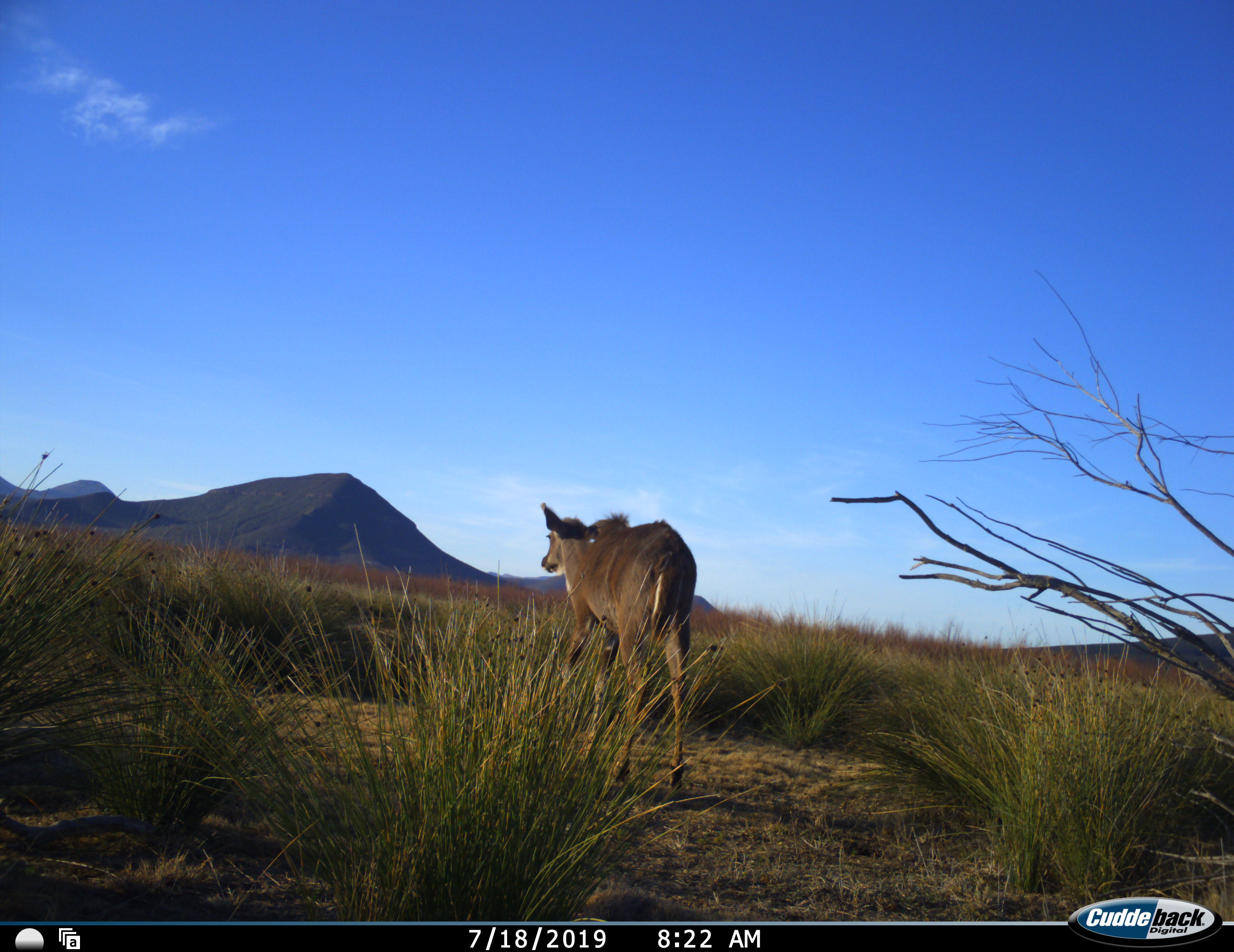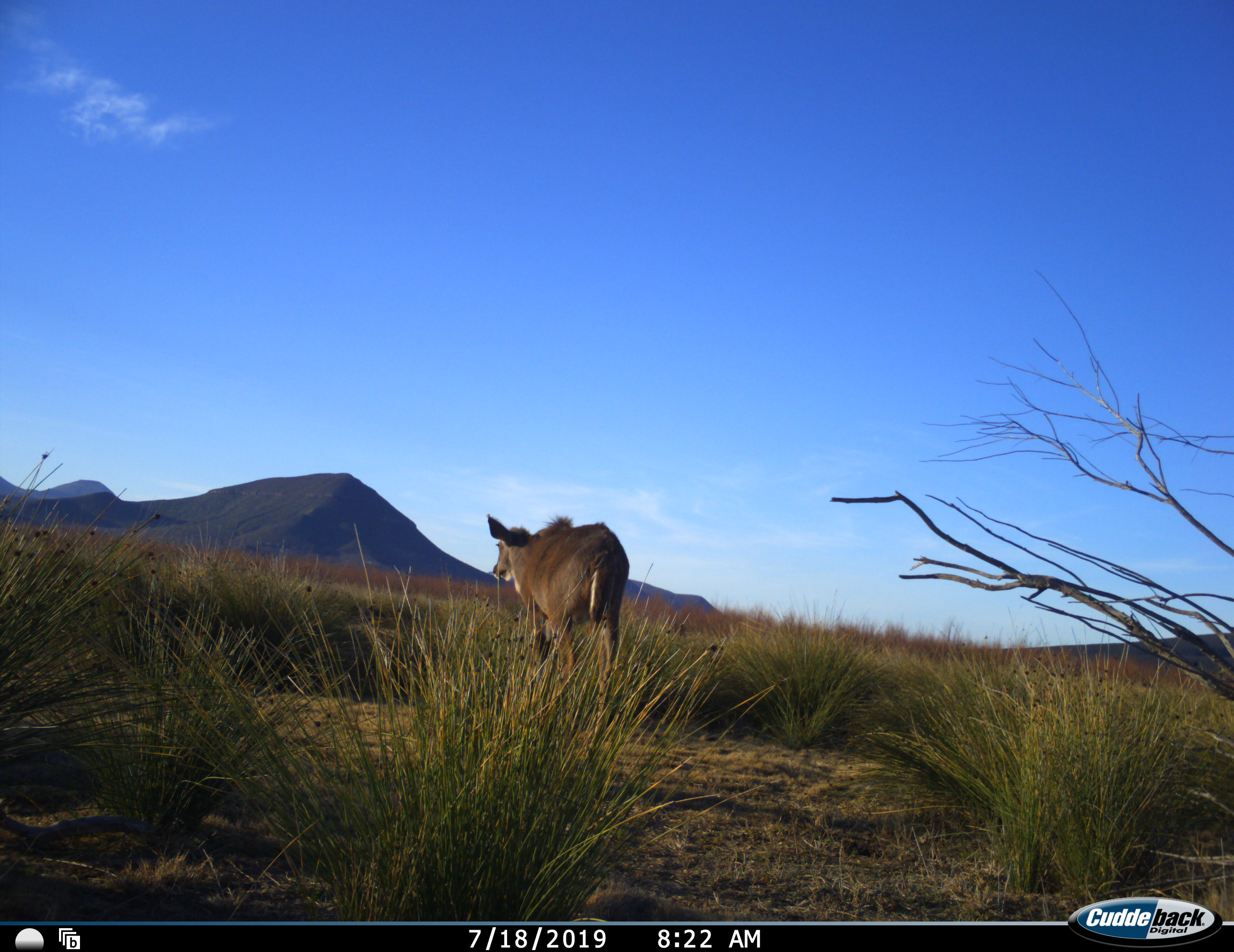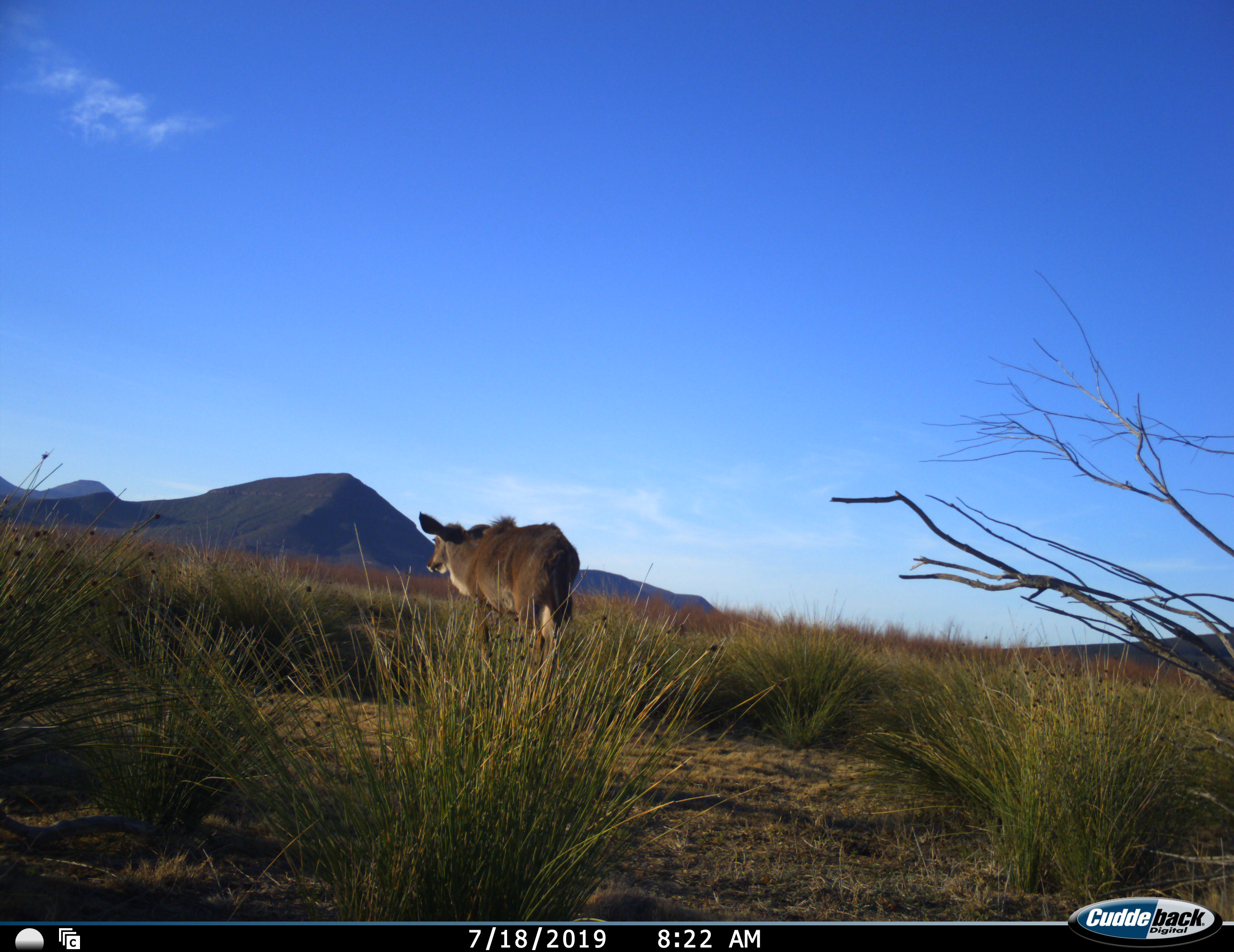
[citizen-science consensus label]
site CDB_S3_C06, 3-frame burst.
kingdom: Animalia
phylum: Chordata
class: Mammalia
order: Artiodactyla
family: Bovidae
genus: Tragelaphus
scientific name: Tragelaphus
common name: kudu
Kudu (Tragelaphus), count 1. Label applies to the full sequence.